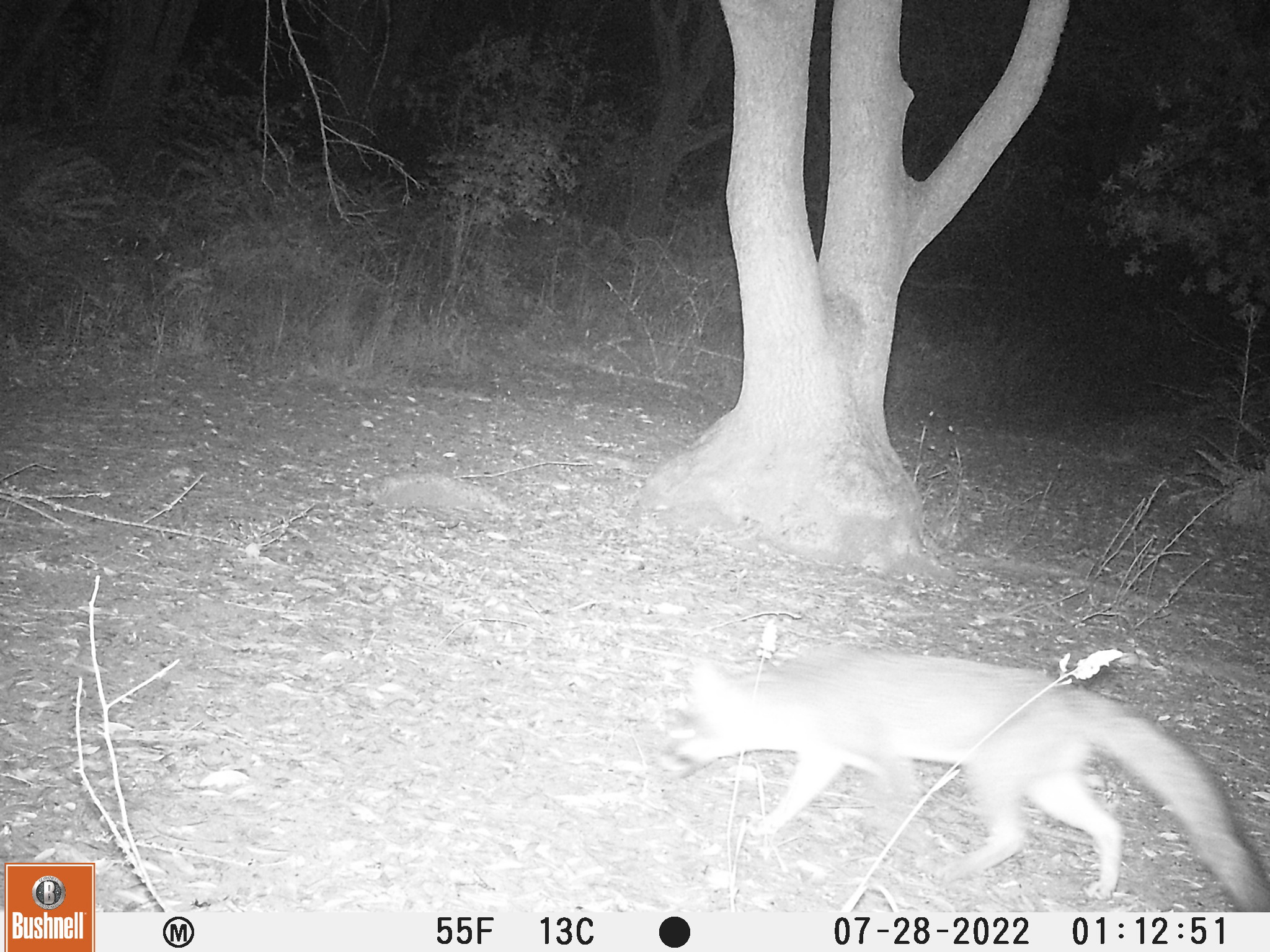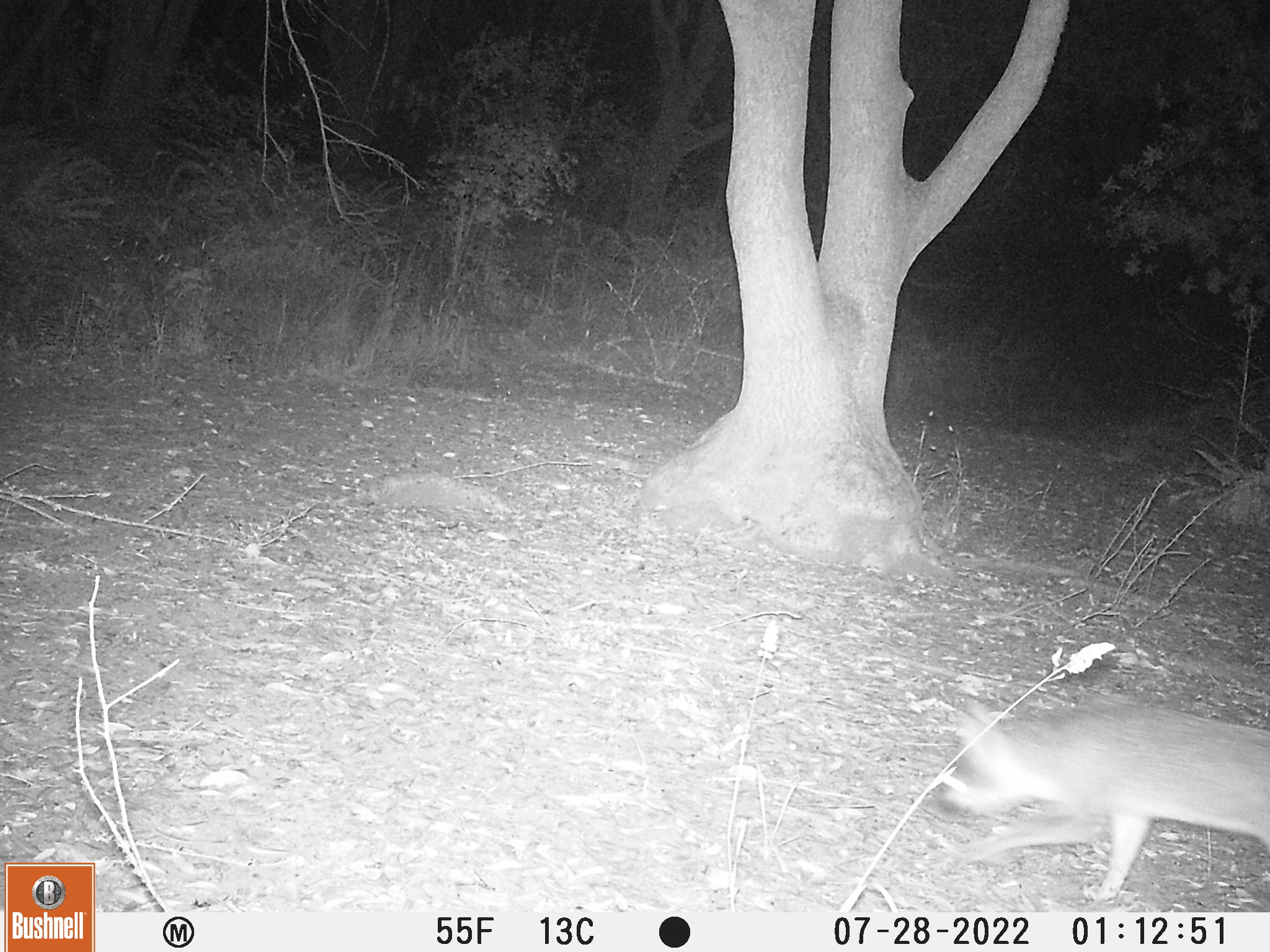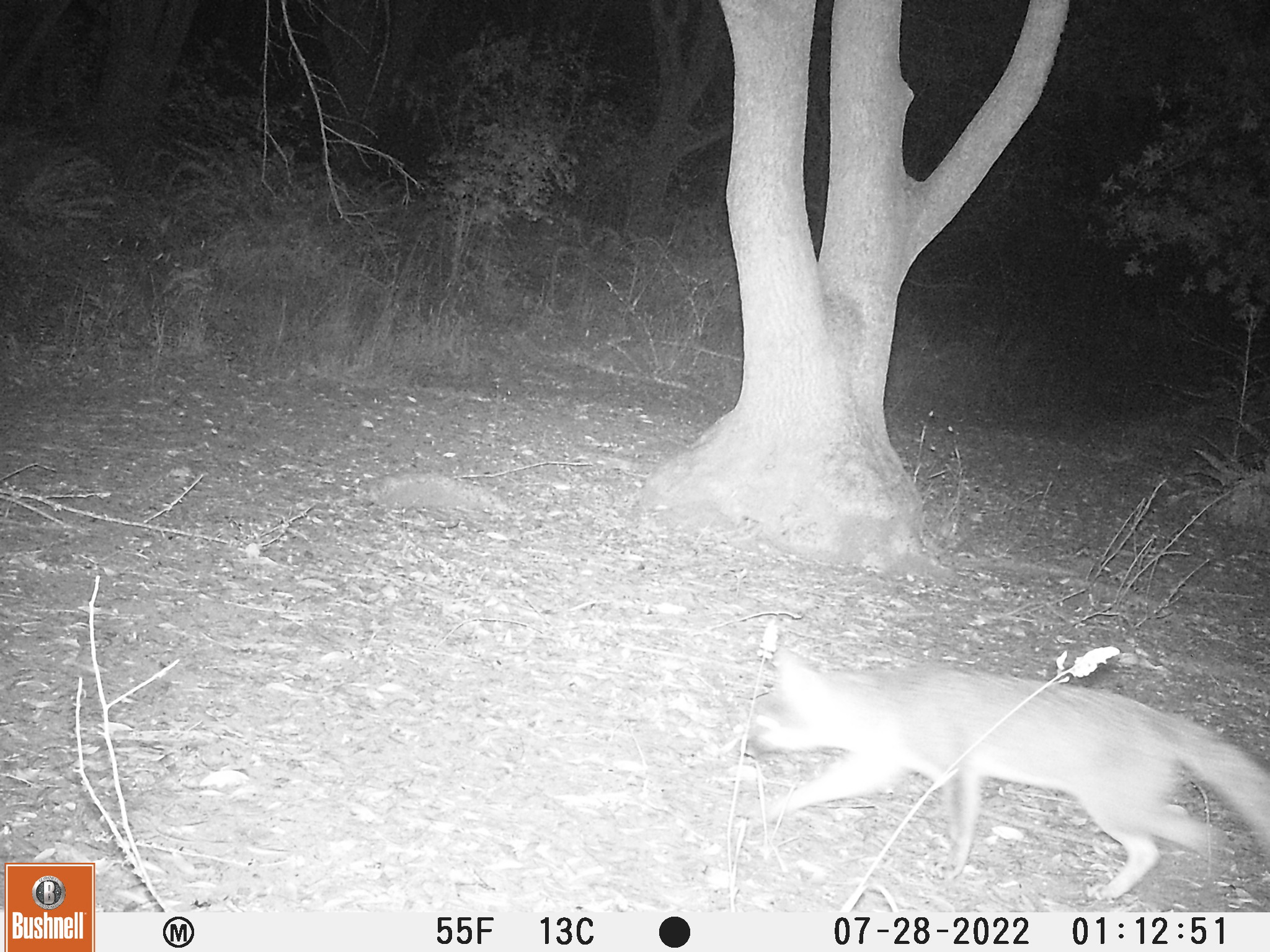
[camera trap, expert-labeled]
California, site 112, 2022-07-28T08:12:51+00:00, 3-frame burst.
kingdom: Animalia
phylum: Chordata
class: Mammalia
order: Carnivora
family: Canidae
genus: Urocyon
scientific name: Urocyon cinereoargenteus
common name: gray fox